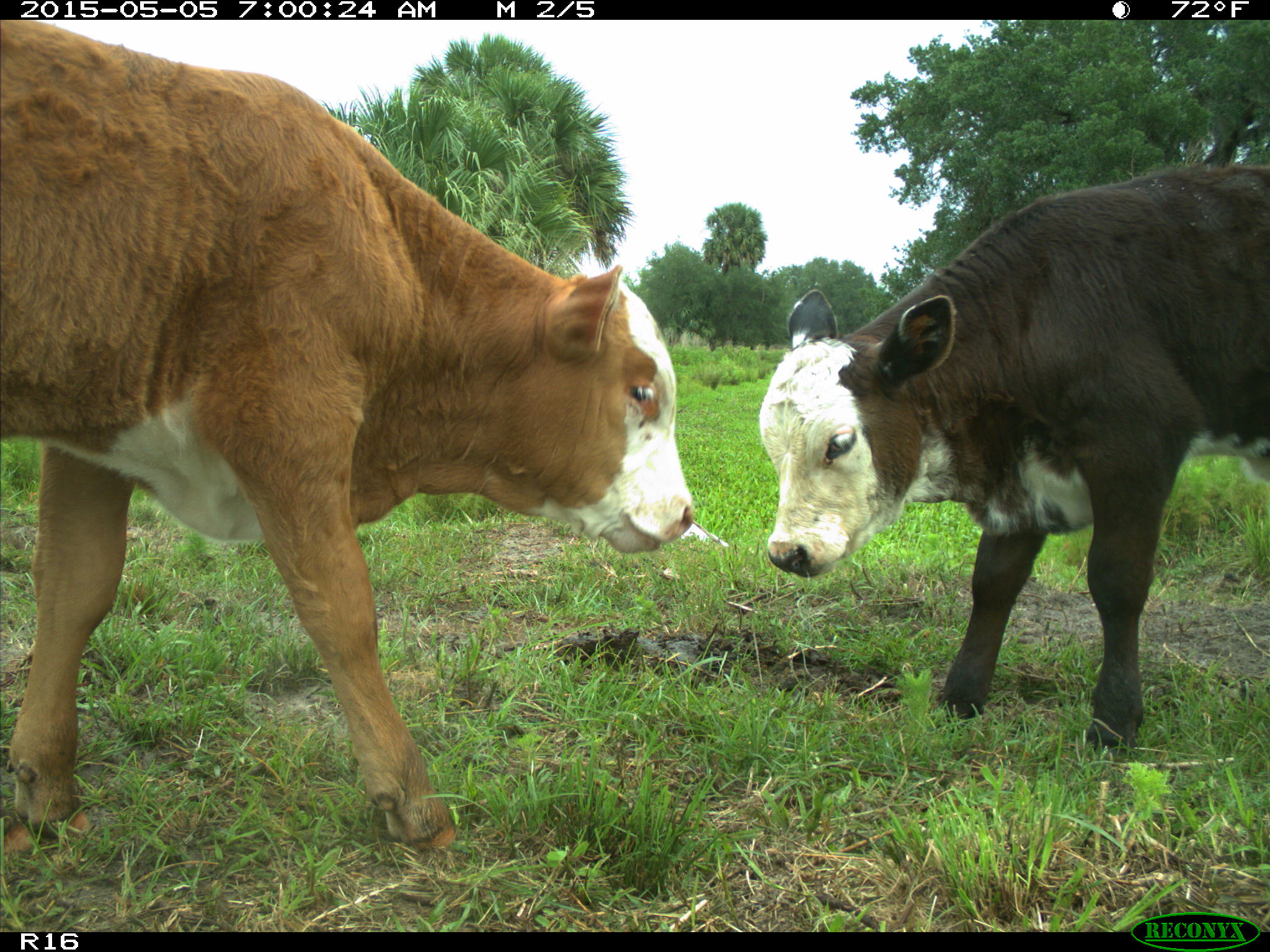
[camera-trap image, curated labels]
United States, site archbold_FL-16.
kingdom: Animalia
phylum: Chordata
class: Mammalia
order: Artiodactyla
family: Bovidae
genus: Bos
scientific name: Bos taurus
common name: domestic cow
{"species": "Bos taurus (domestic cow)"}